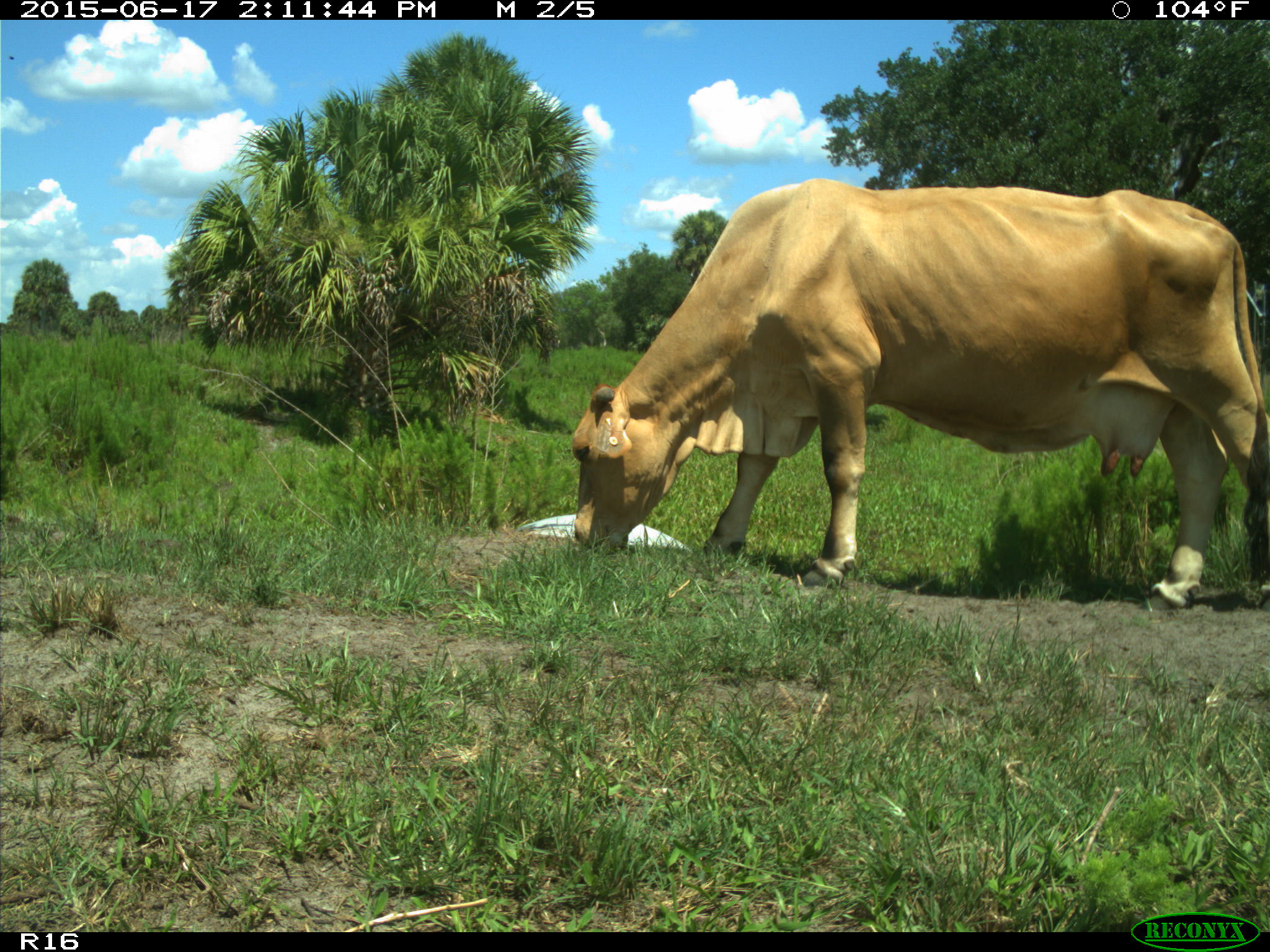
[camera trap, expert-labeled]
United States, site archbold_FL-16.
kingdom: Animalia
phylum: Chordata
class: Mammalia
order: Artiodactyla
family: Bovidae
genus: Bos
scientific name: Bos taurus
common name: domestic cow